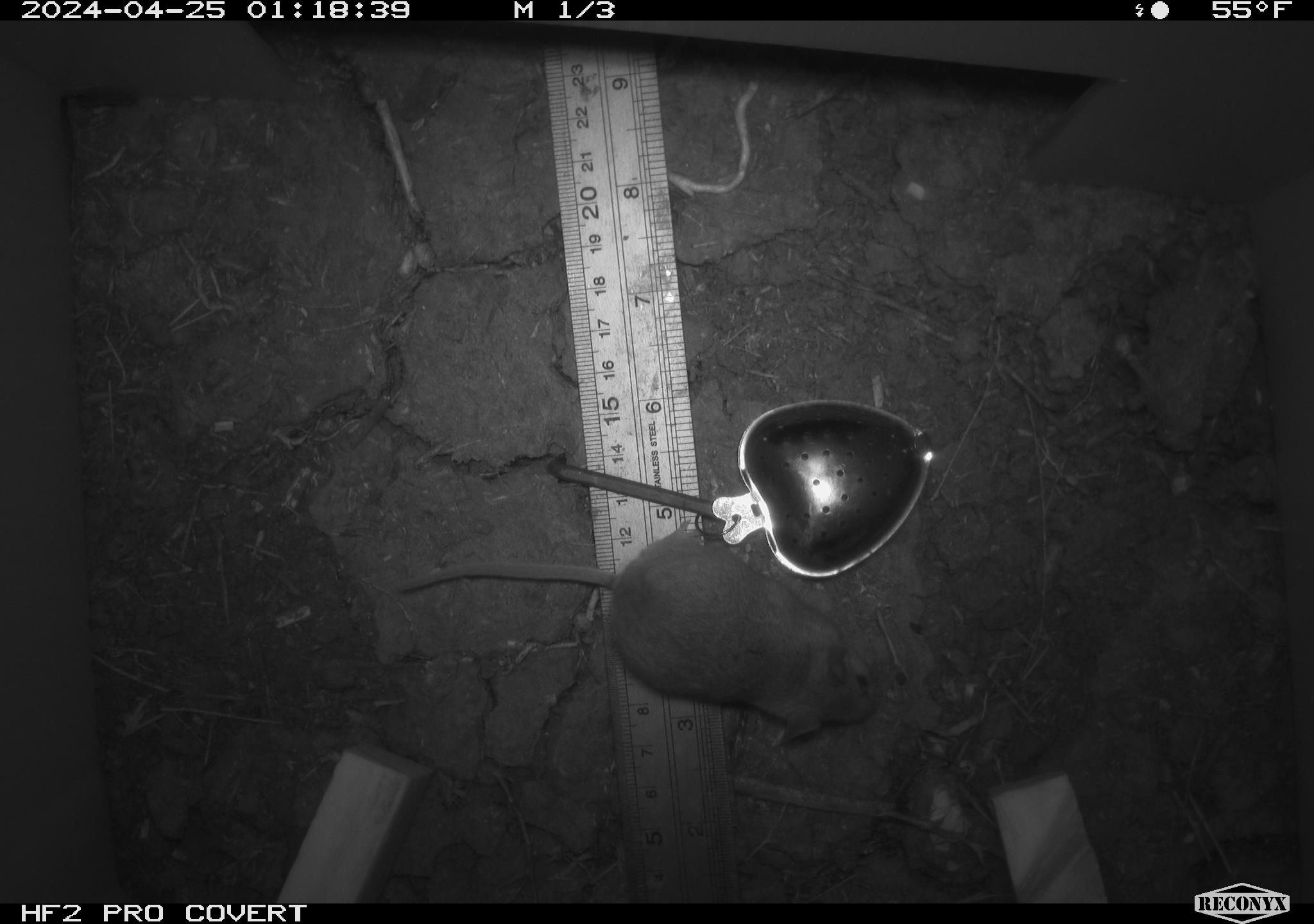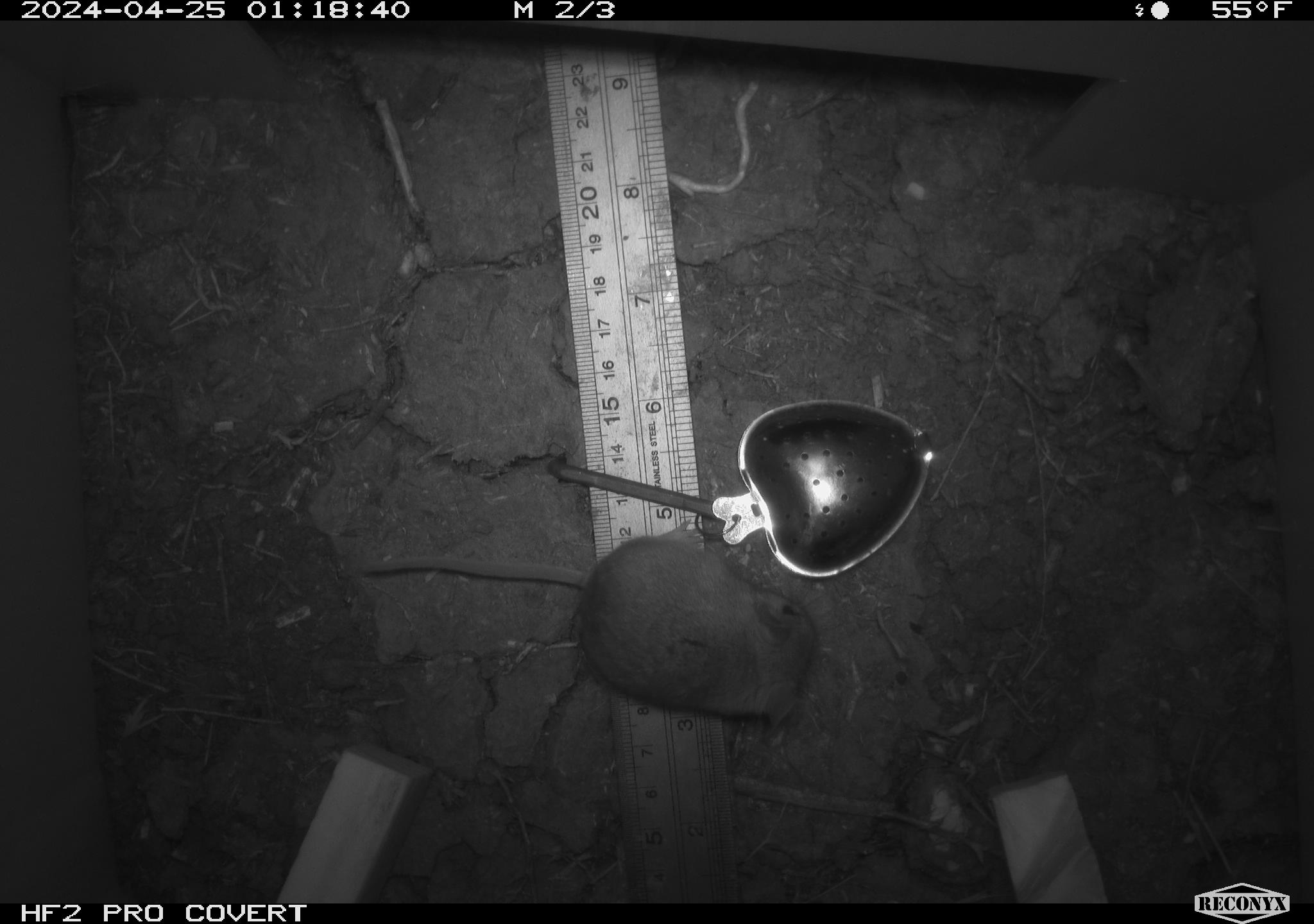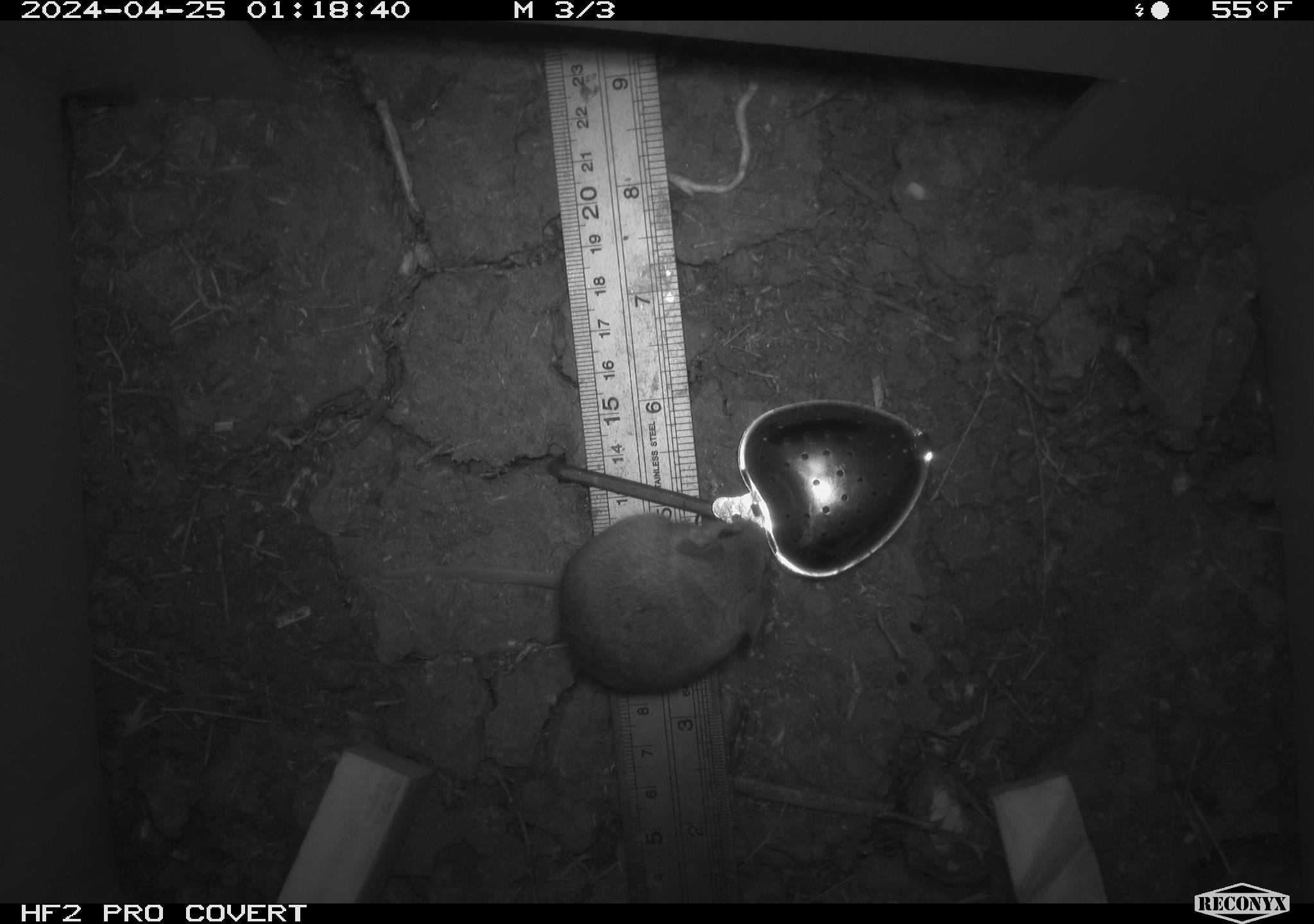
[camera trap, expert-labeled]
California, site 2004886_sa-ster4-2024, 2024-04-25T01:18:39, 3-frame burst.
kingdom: Animalia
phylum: Chordata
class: Mammalia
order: Rodentia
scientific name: Rodentia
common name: mouse species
Mouse species (Rodentia).